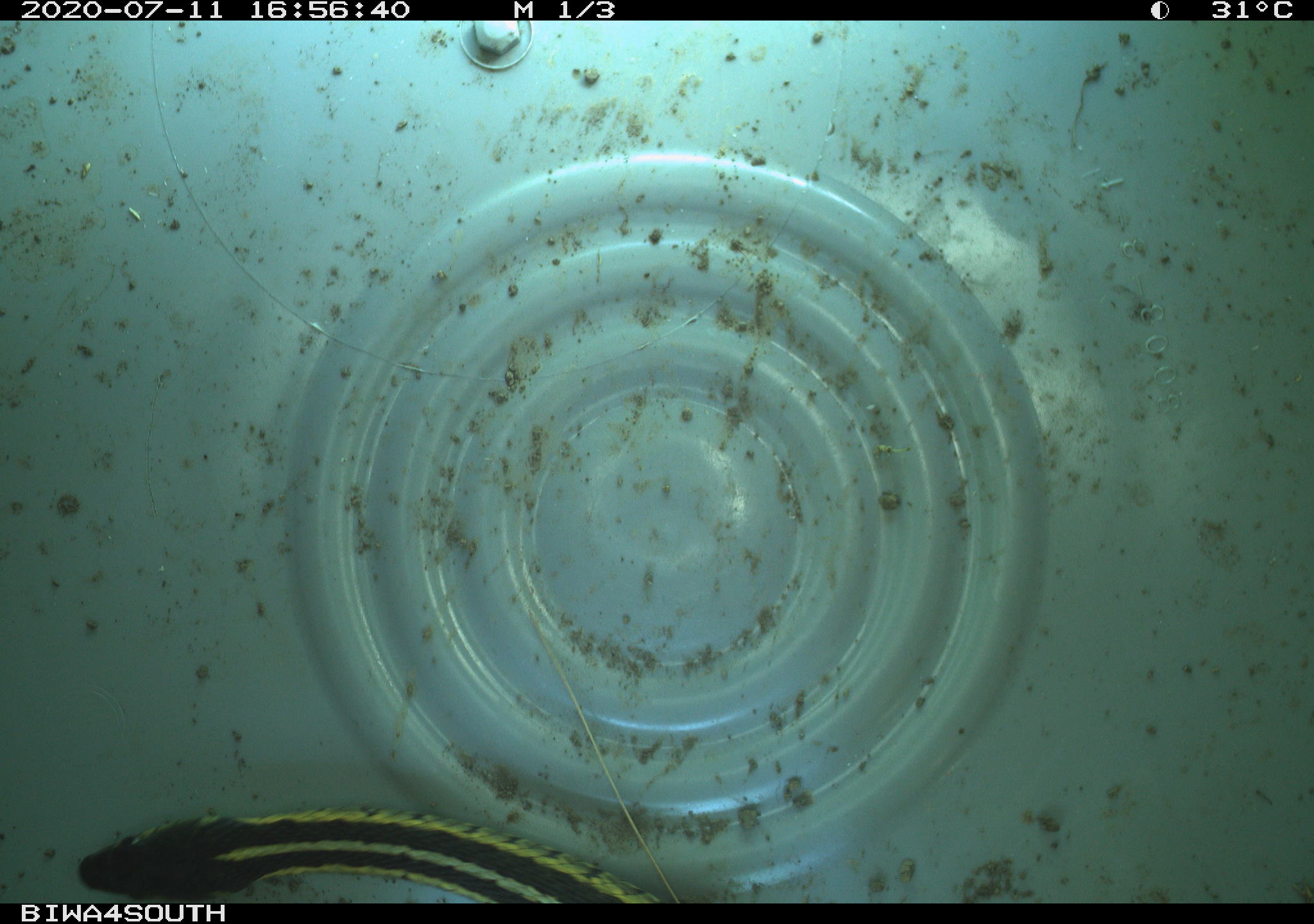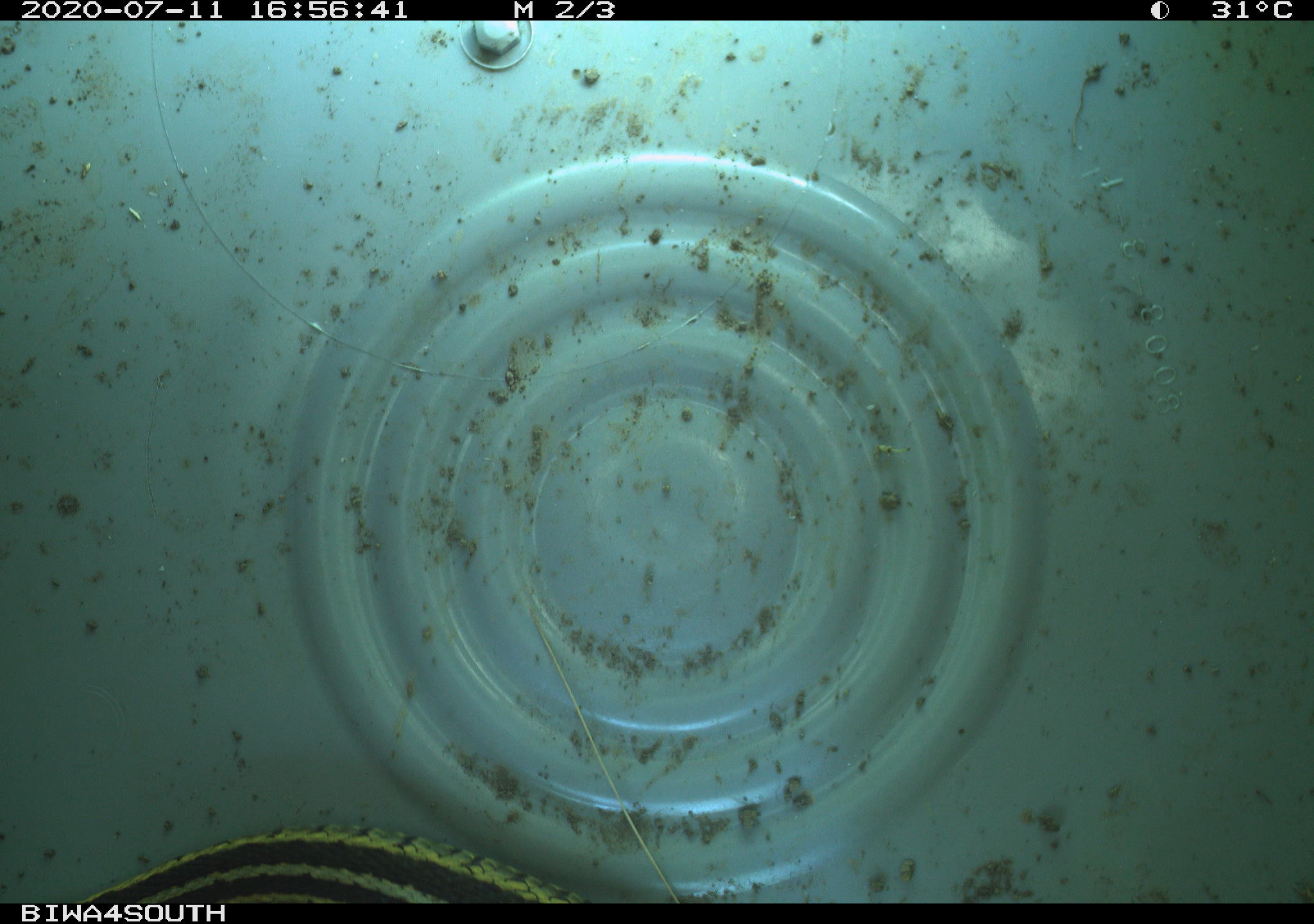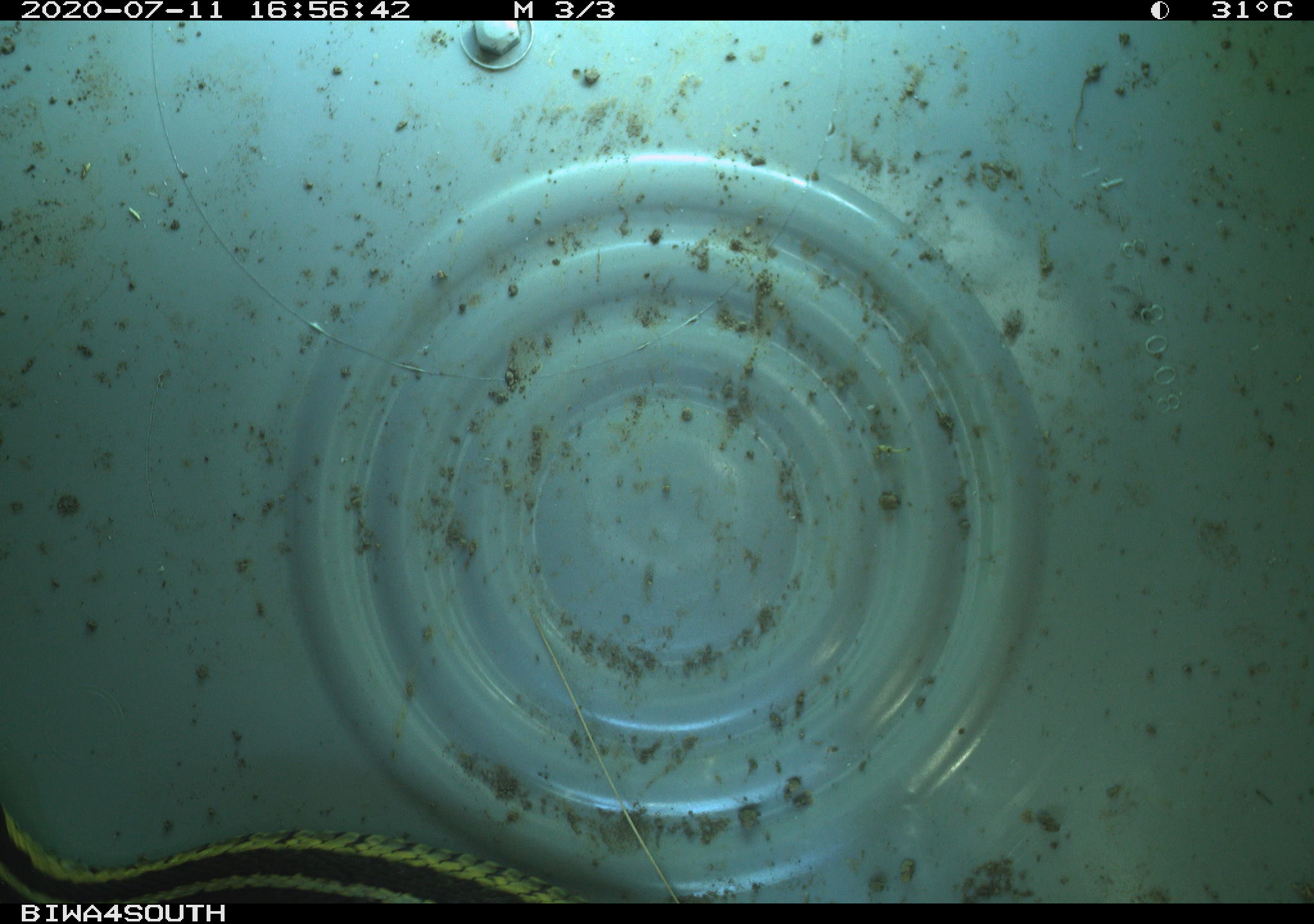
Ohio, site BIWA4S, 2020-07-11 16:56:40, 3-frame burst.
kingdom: Animalia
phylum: Chordata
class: Reptilia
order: Squamata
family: Colubridae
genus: Thamnophis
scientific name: Thamnophis sirtalis sirtalis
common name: eastern gartersnake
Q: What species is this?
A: Eastern gartersnake (Thamnophis sirtalis sirtalis).